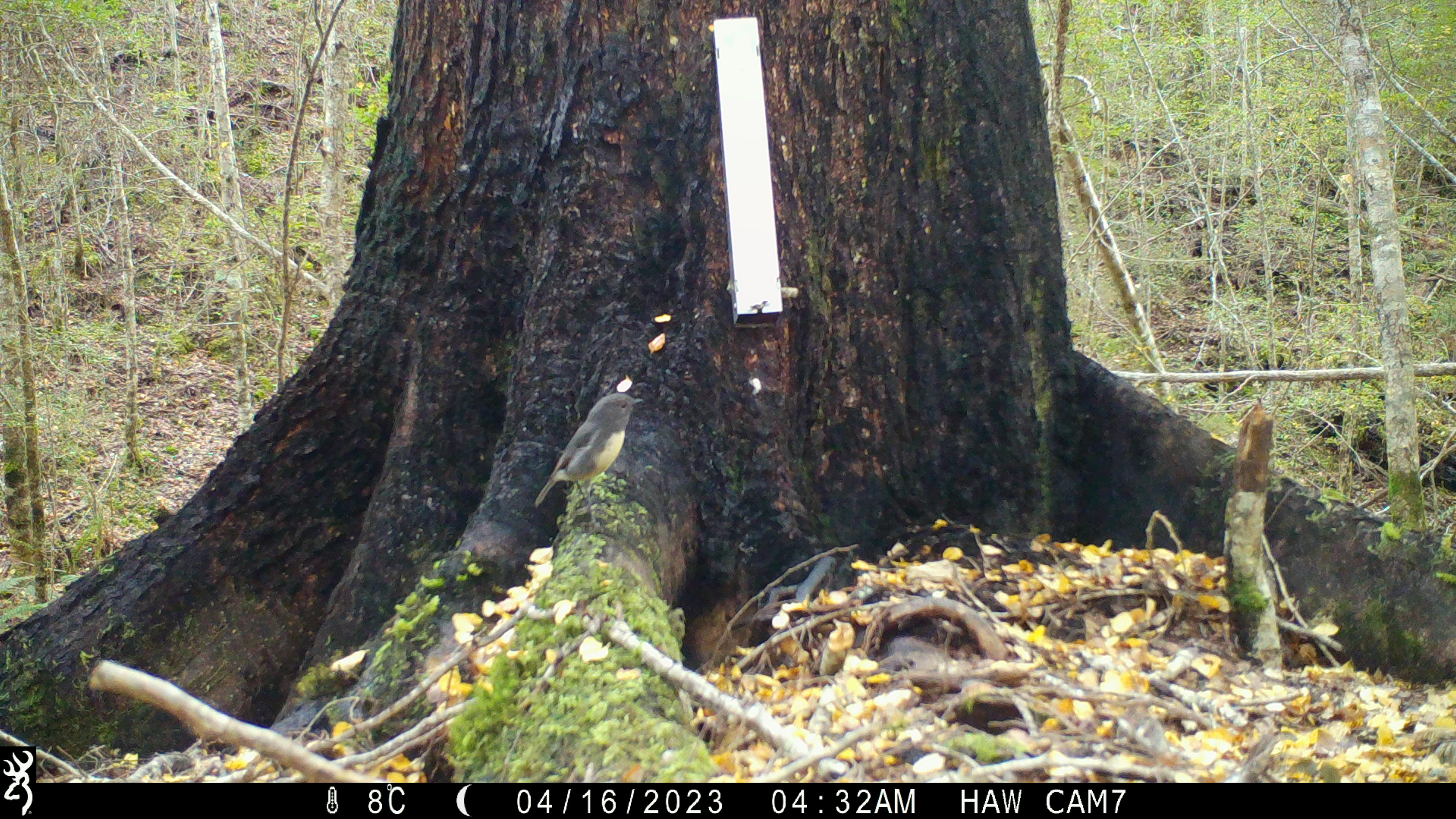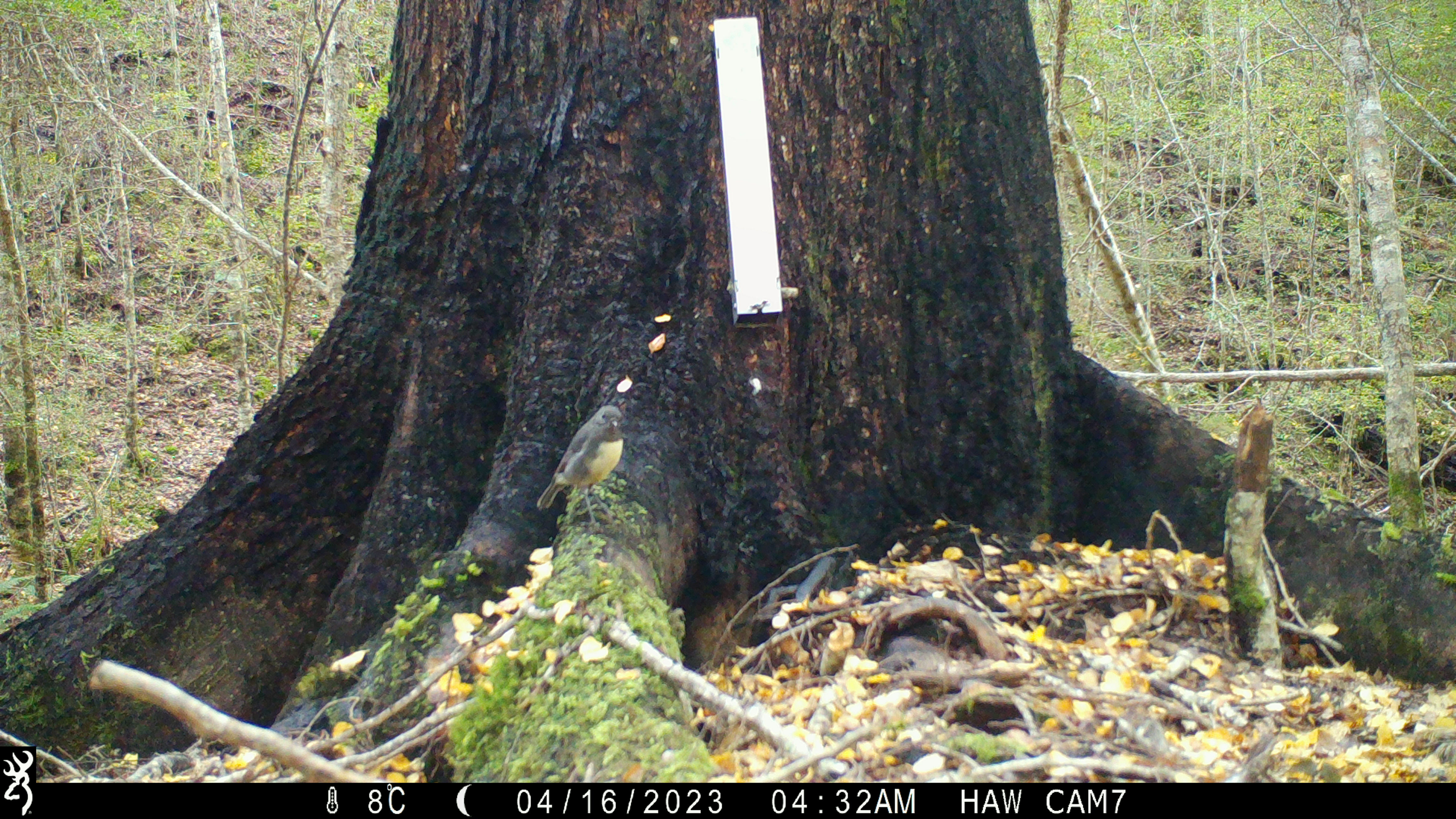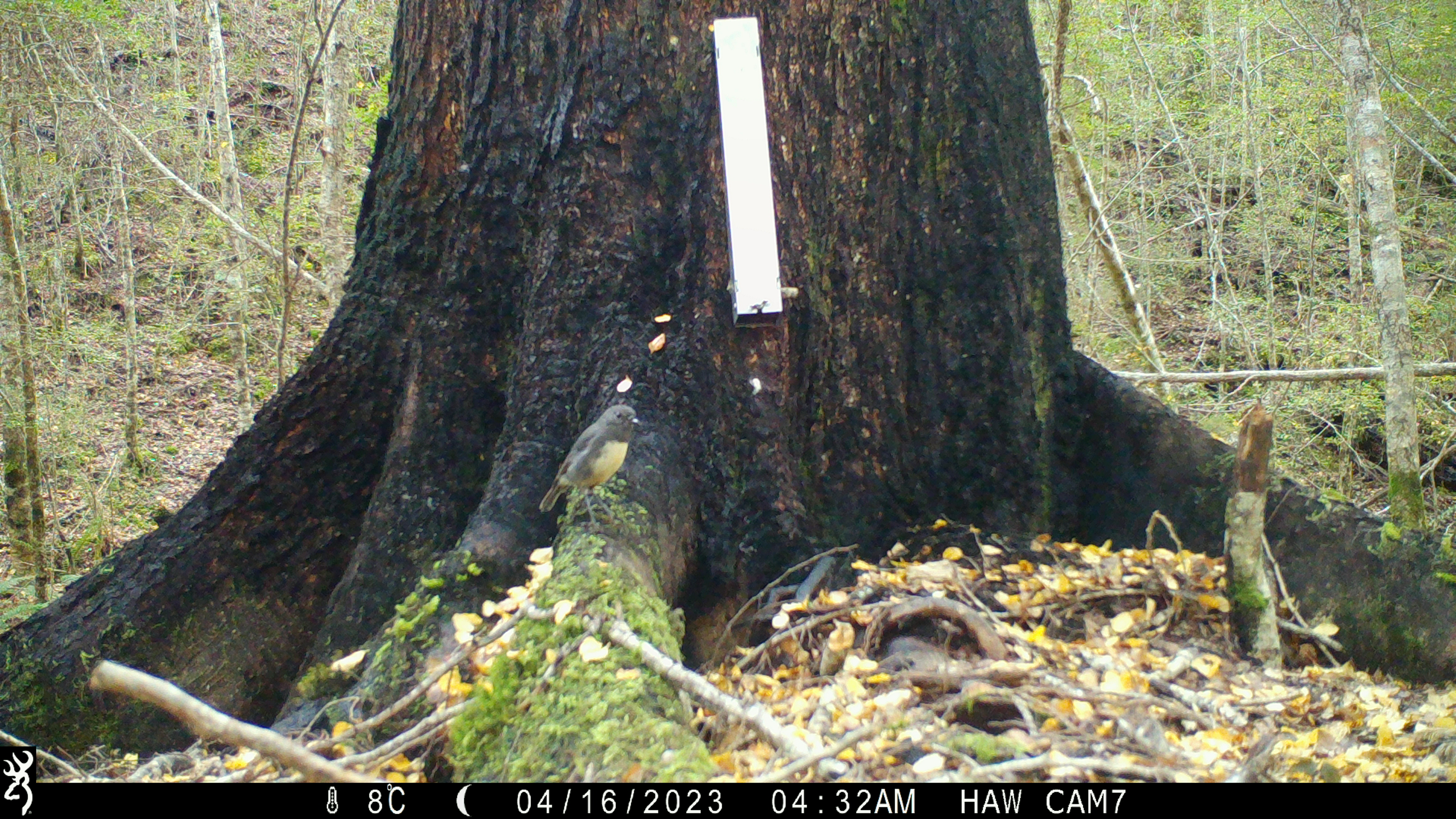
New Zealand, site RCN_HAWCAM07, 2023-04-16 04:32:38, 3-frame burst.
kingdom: Animalia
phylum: Chordata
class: Aves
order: Passeriformes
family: Petroicidae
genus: Petroica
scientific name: Petroica australis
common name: new zealand robin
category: robin